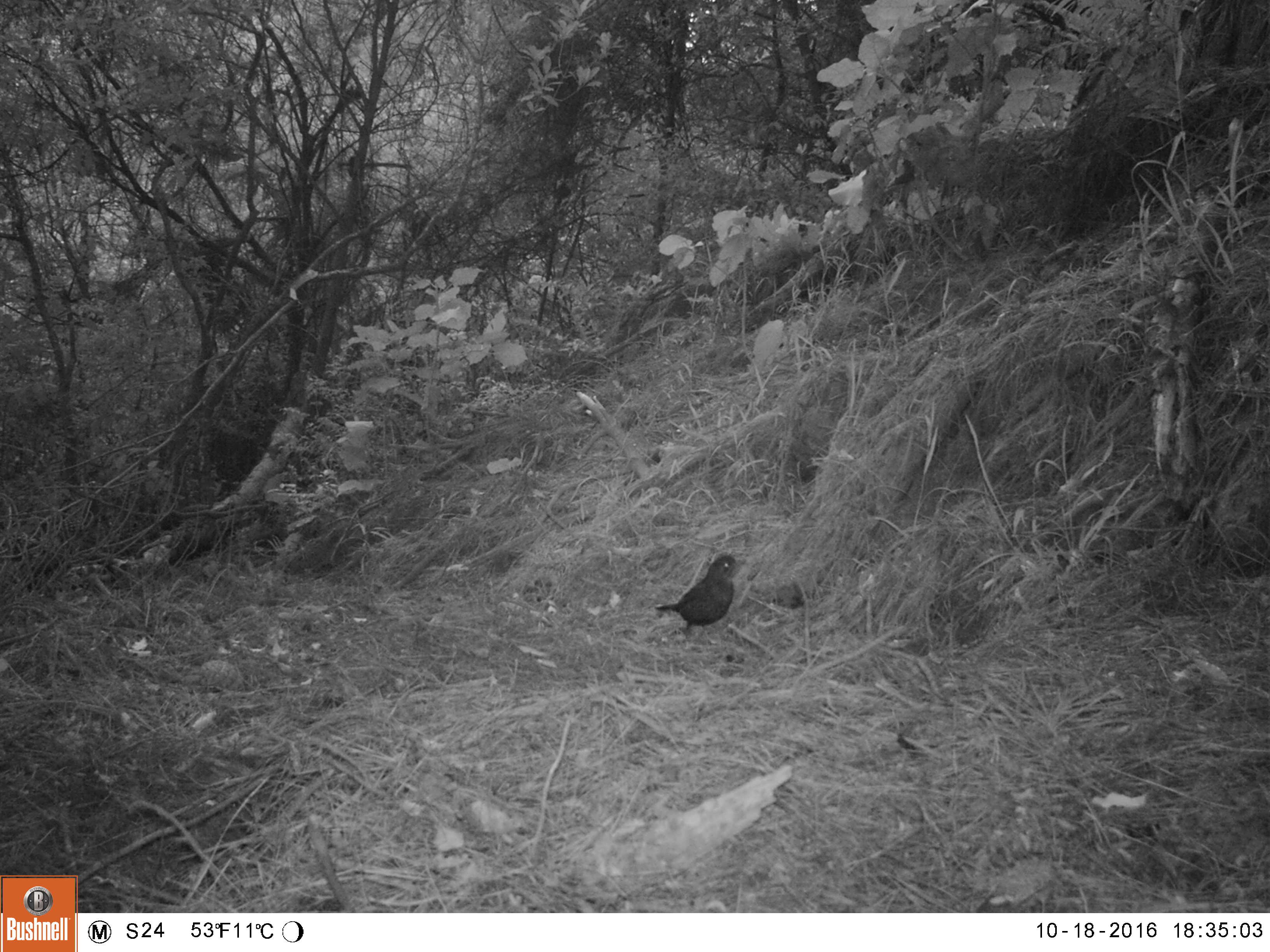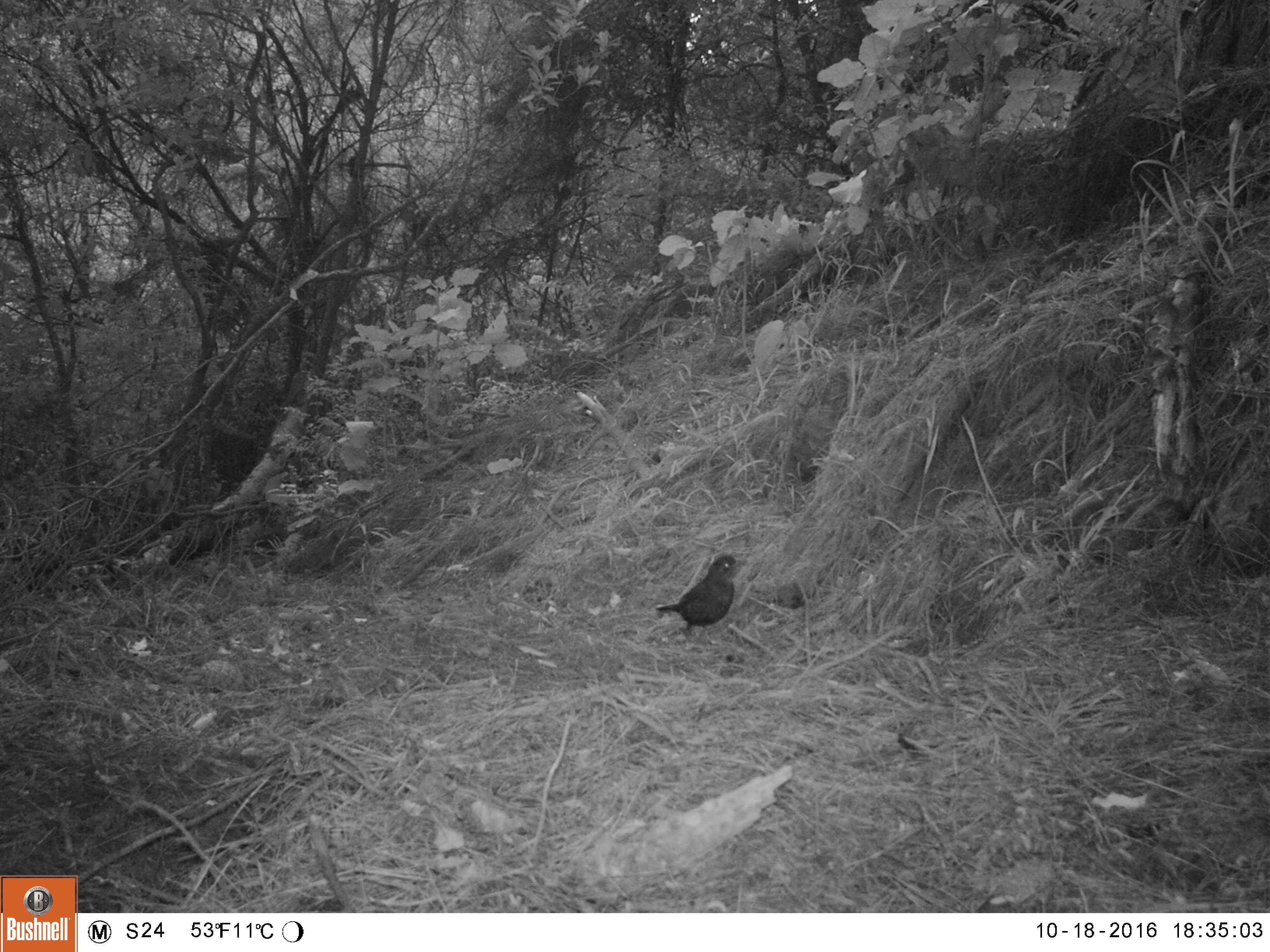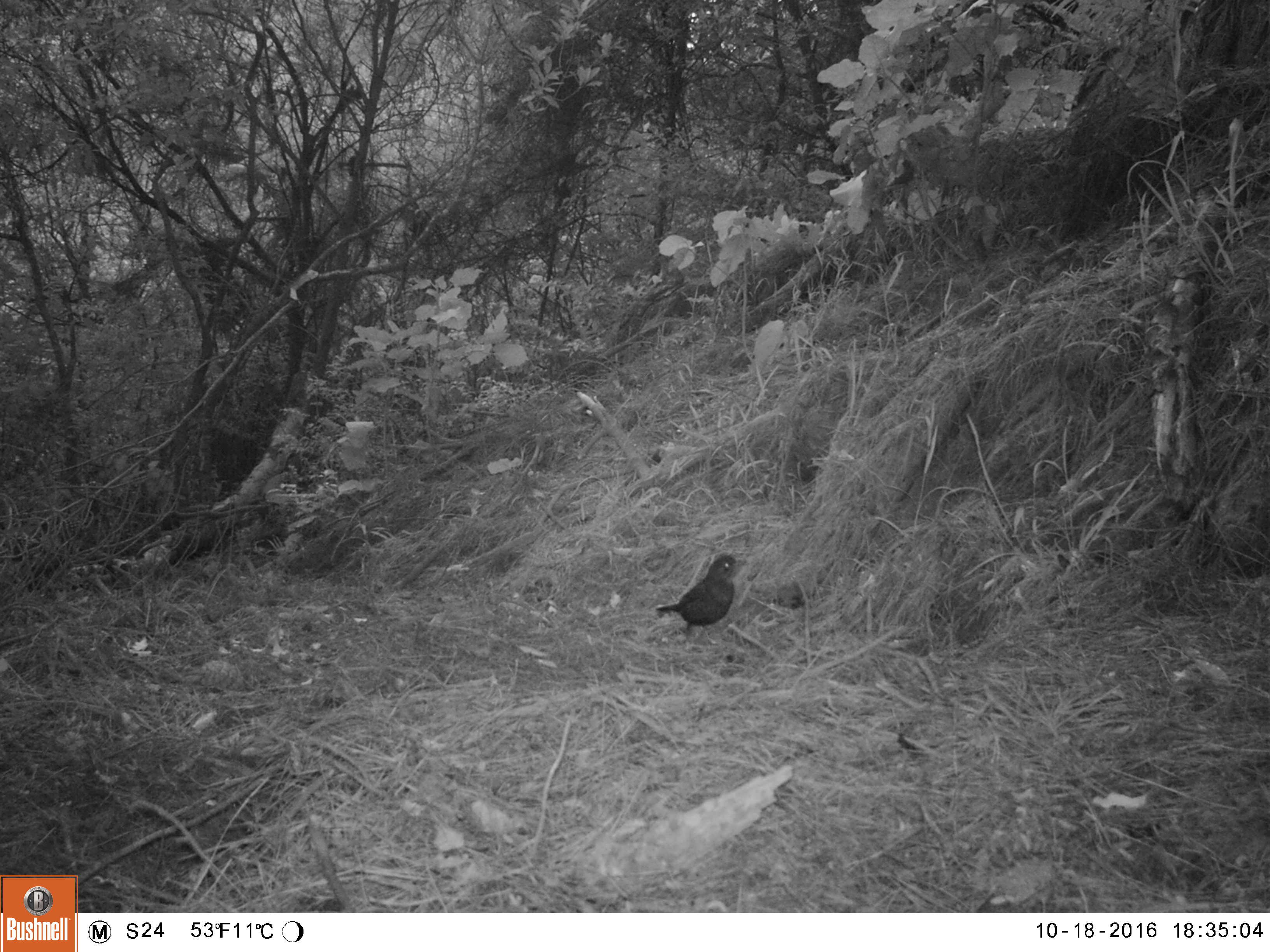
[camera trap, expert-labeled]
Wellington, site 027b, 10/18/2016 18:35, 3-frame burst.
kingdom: Animalia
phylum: Chordata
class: Aves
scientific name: Aves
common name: bird